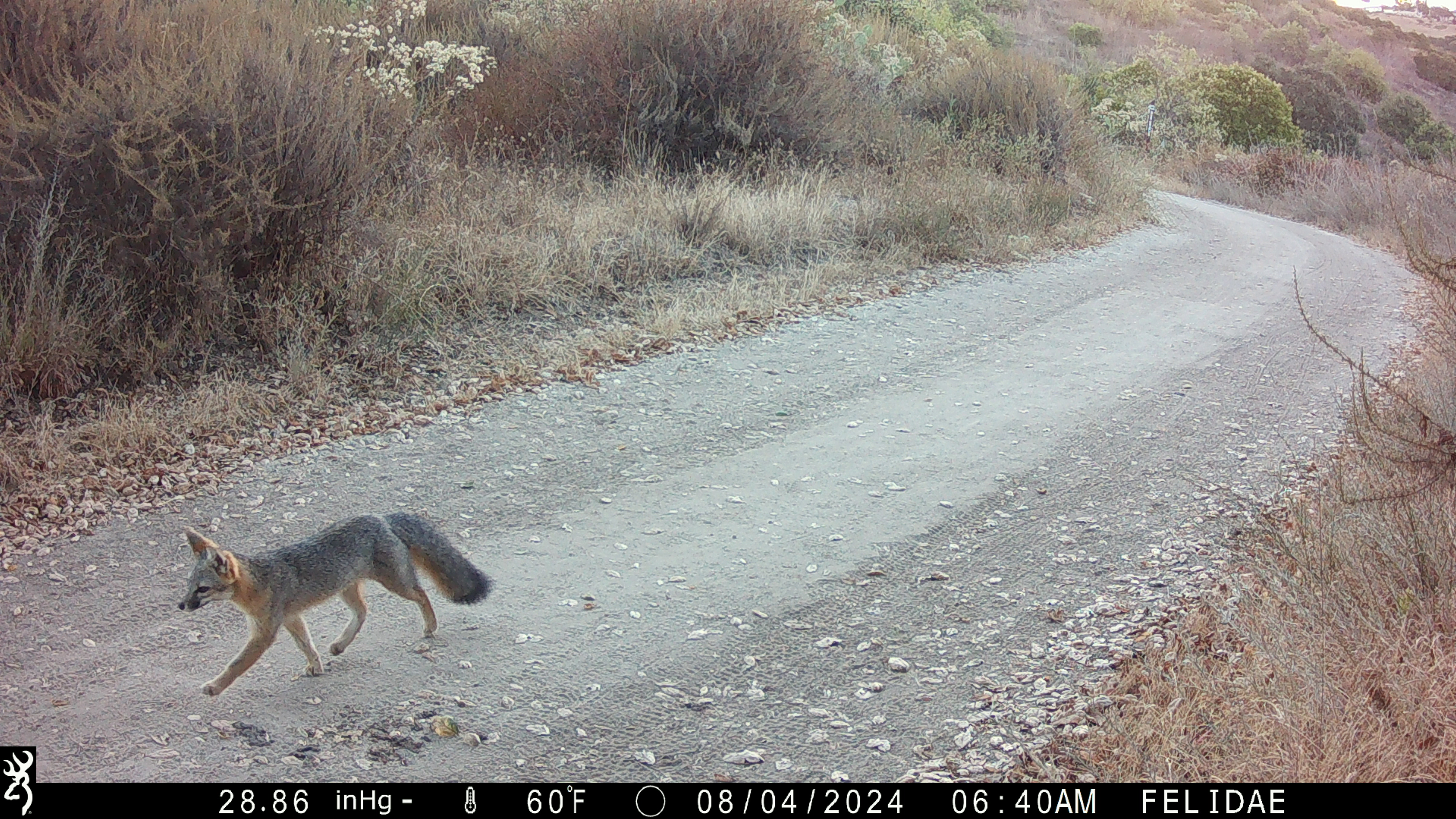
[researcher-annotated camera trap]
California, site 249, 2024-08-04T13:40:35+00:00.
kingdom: Animalia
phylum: Chordata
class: Mammalia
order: Carnivora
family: Canidae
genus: Urocyon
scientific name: Urocyon cinereoargenteus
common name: gray fox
Gray fox (Urocyon cinereoargenteus).